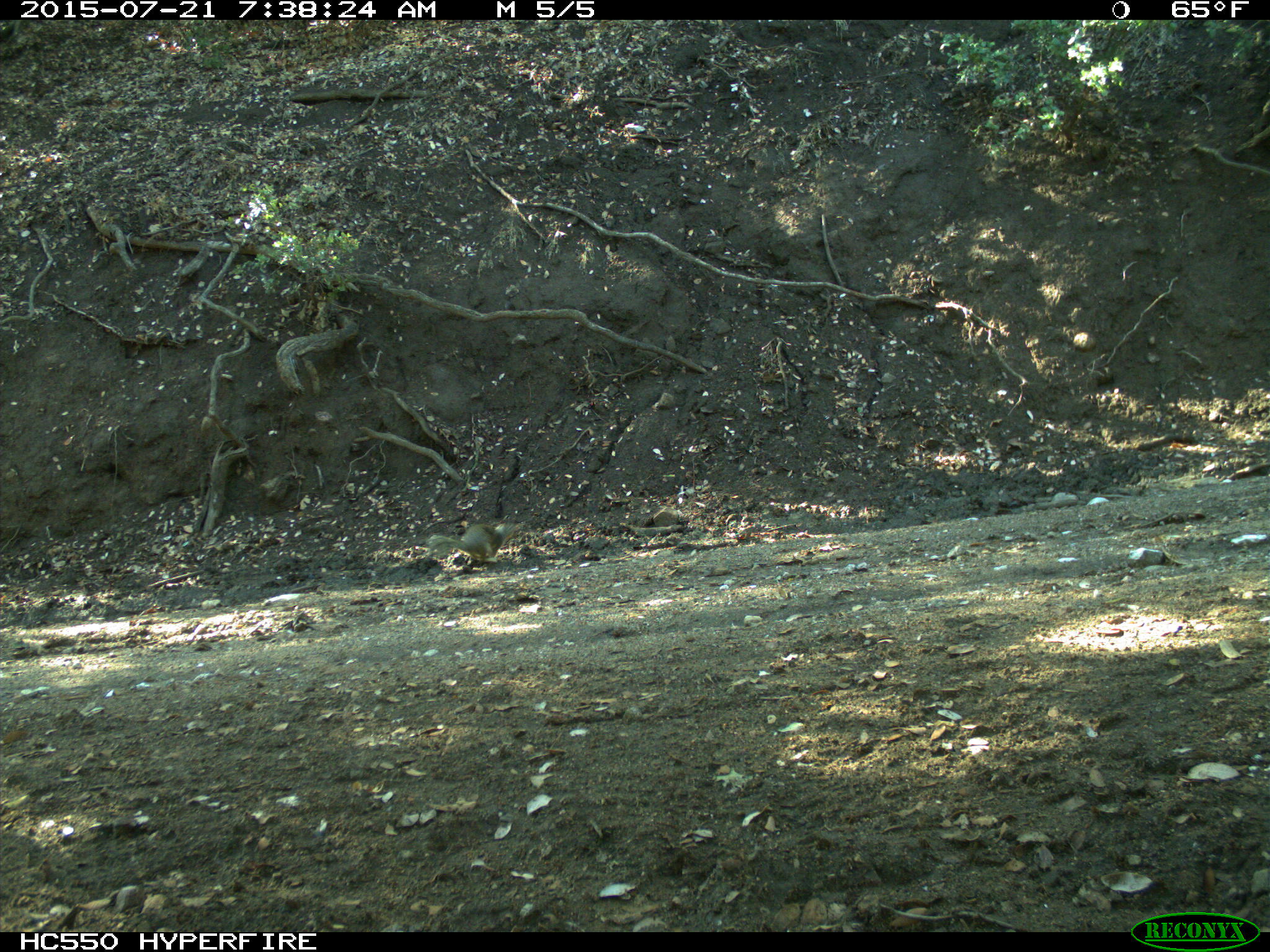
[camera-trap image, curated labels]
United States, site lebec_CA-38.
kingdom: Animalia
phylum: Chordata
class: Mammalia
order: Rodentia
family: Sciuridae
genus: Otospermophilus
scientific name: Otospermophilus beecheyi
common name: california ground squirrel